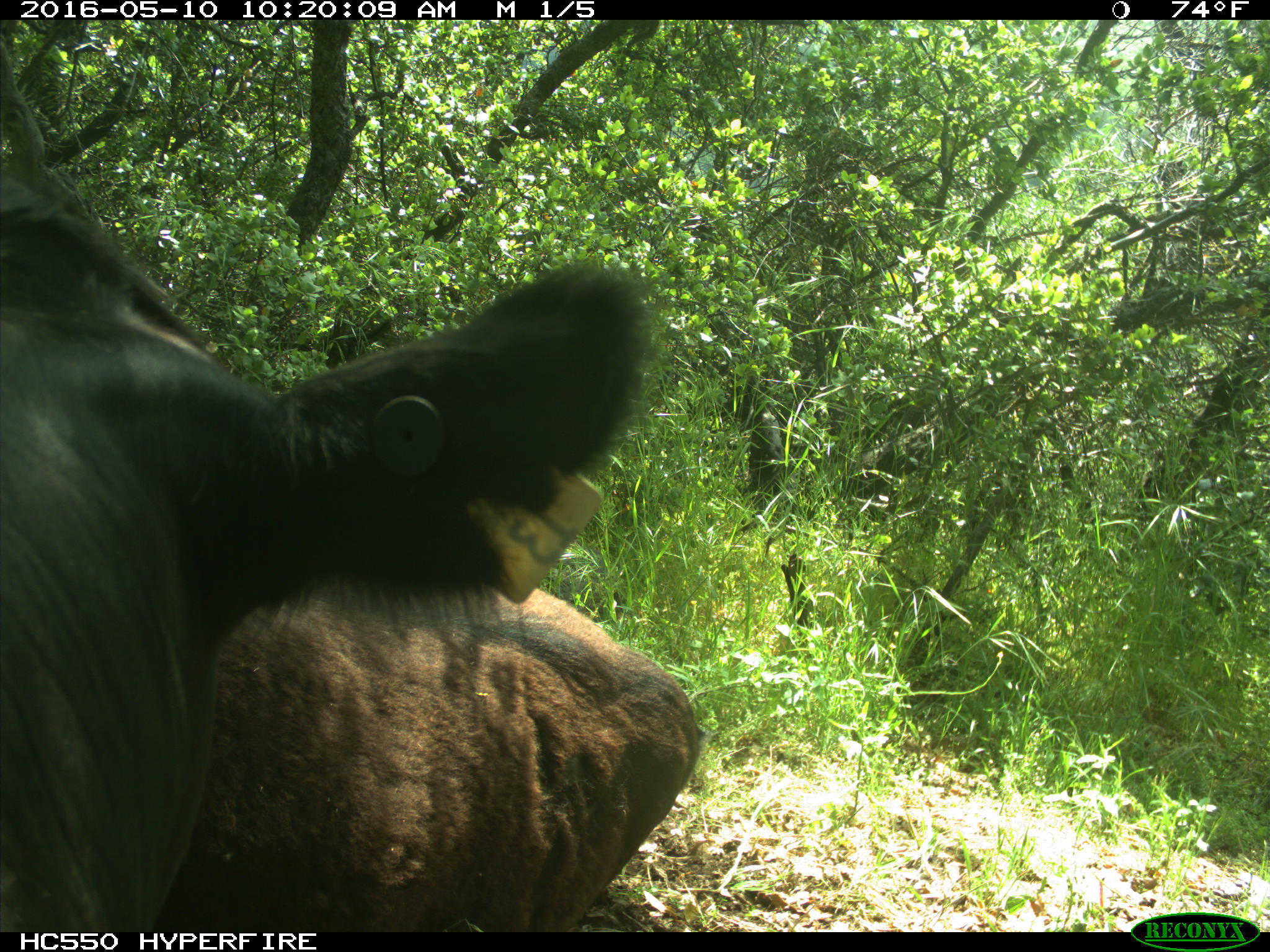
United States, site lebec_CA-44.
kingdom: Animalia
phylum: Chordata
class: Mammalia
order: Artiodactyla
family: Bovidae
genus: Bos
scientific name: Bos taurus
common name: domestic cow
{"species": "Bos taurus (domestic cow)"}